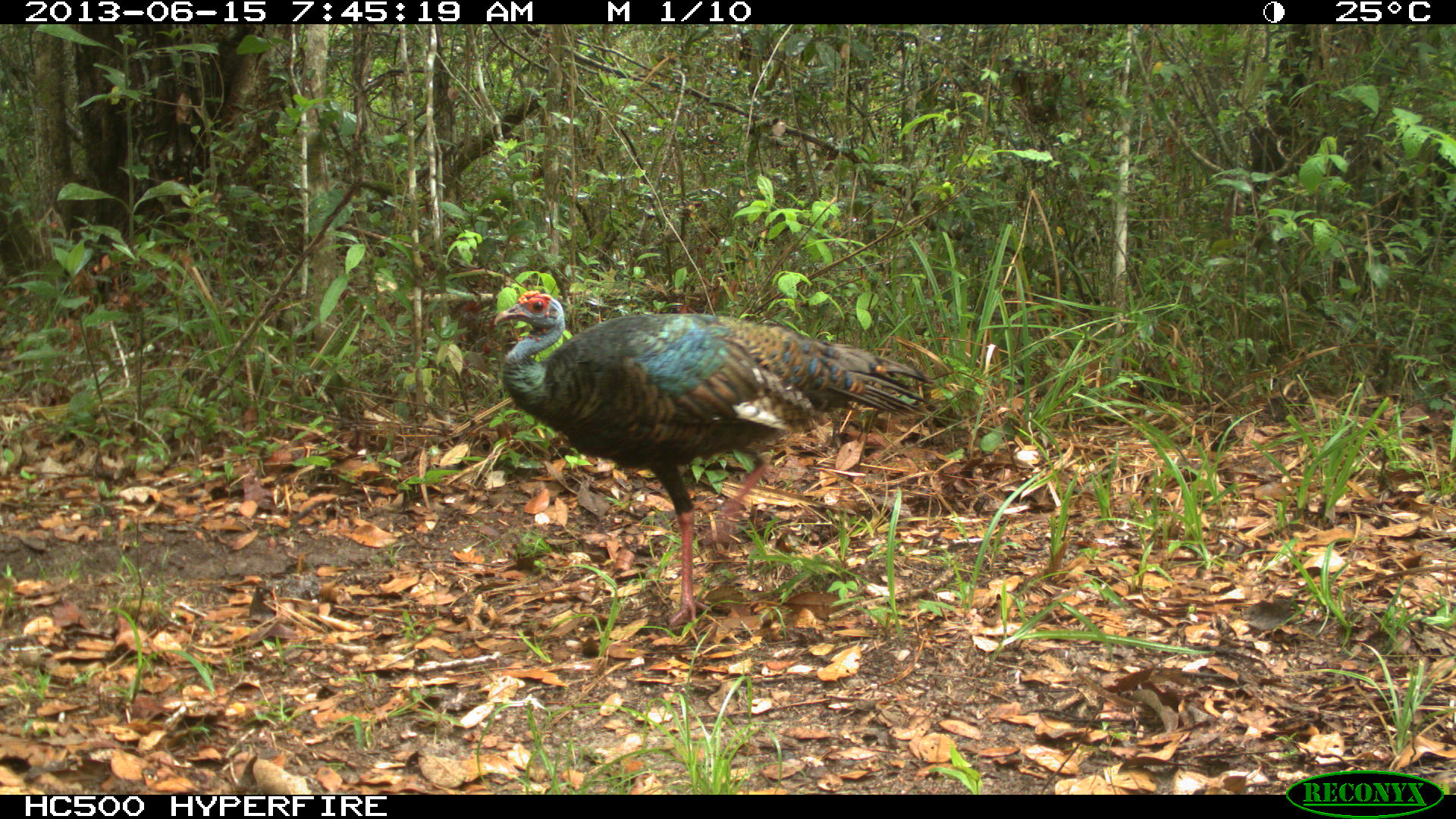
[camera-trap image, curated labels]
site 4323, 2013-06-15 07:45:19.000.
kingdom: Animalia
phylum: Chordata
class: Aves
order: Galliformes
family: Phasianidae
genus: Meleagris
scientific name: Meleagris ocellata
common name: ocellated turkey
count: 1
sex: female